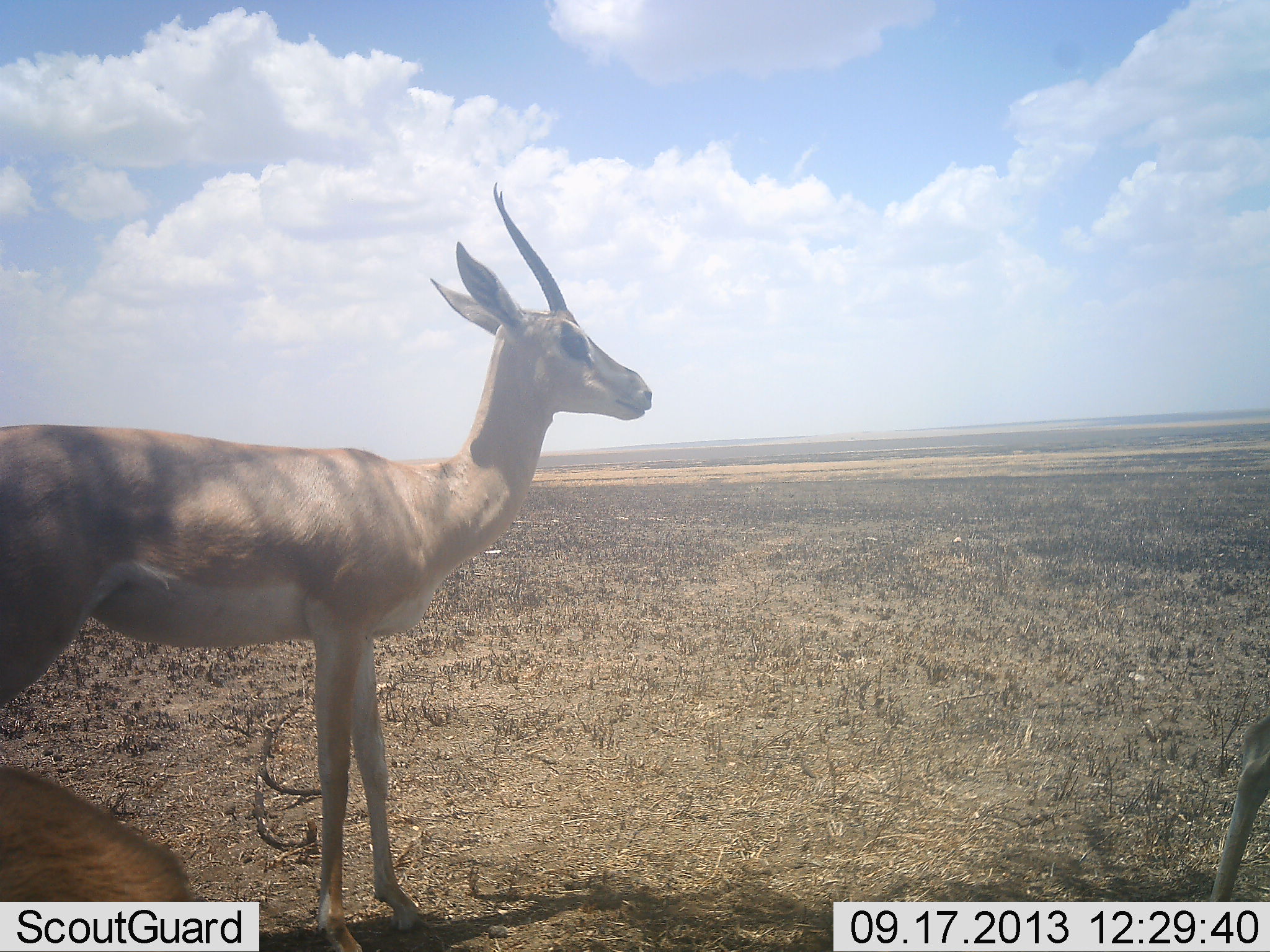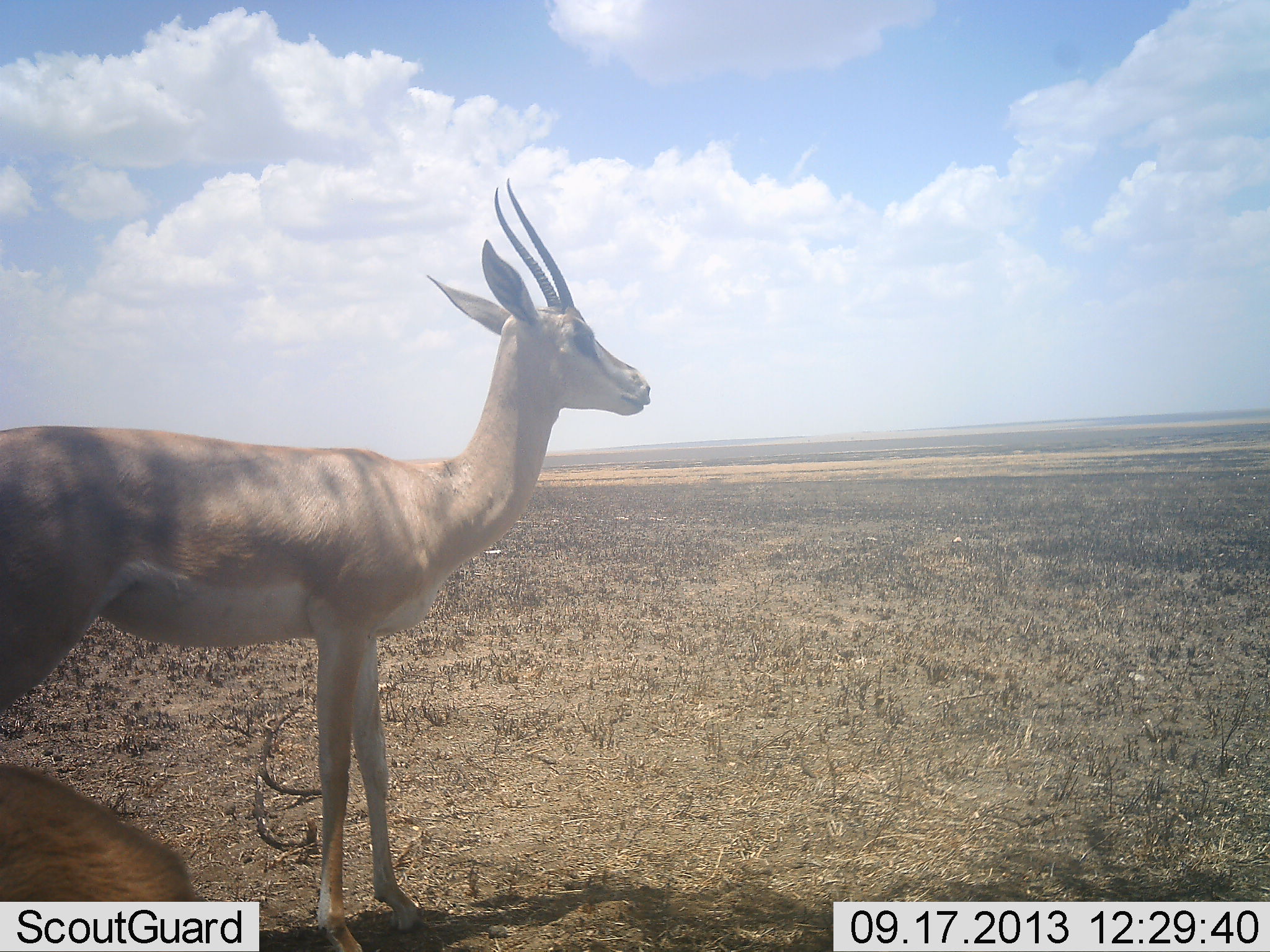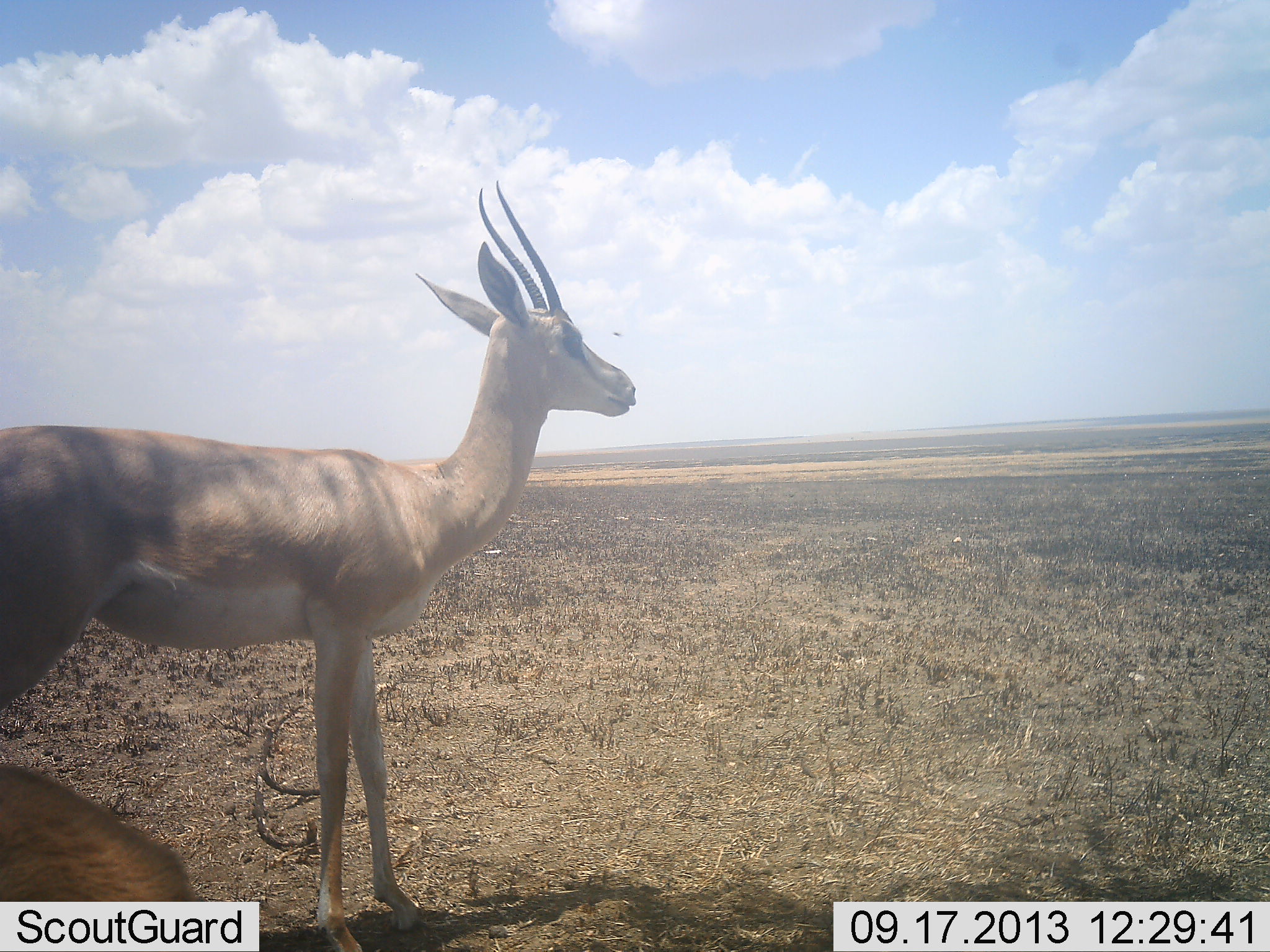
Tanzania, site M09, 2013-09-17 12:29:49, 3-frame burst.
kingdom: Animalia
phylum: Chordata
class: Mammalia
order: Artiodactyla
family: Bovidae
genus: Nanger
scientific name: Nanger granti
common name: grant's gazelle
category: gazellegrants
Gazellegrants (grant's gazelle) (Nanger granti), count 2. Behavior (volunteer vote fractions): standing 100%, resting 28%, moving 17%, interacting 0%. Young present (vote fraction): 0%. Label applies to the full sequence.